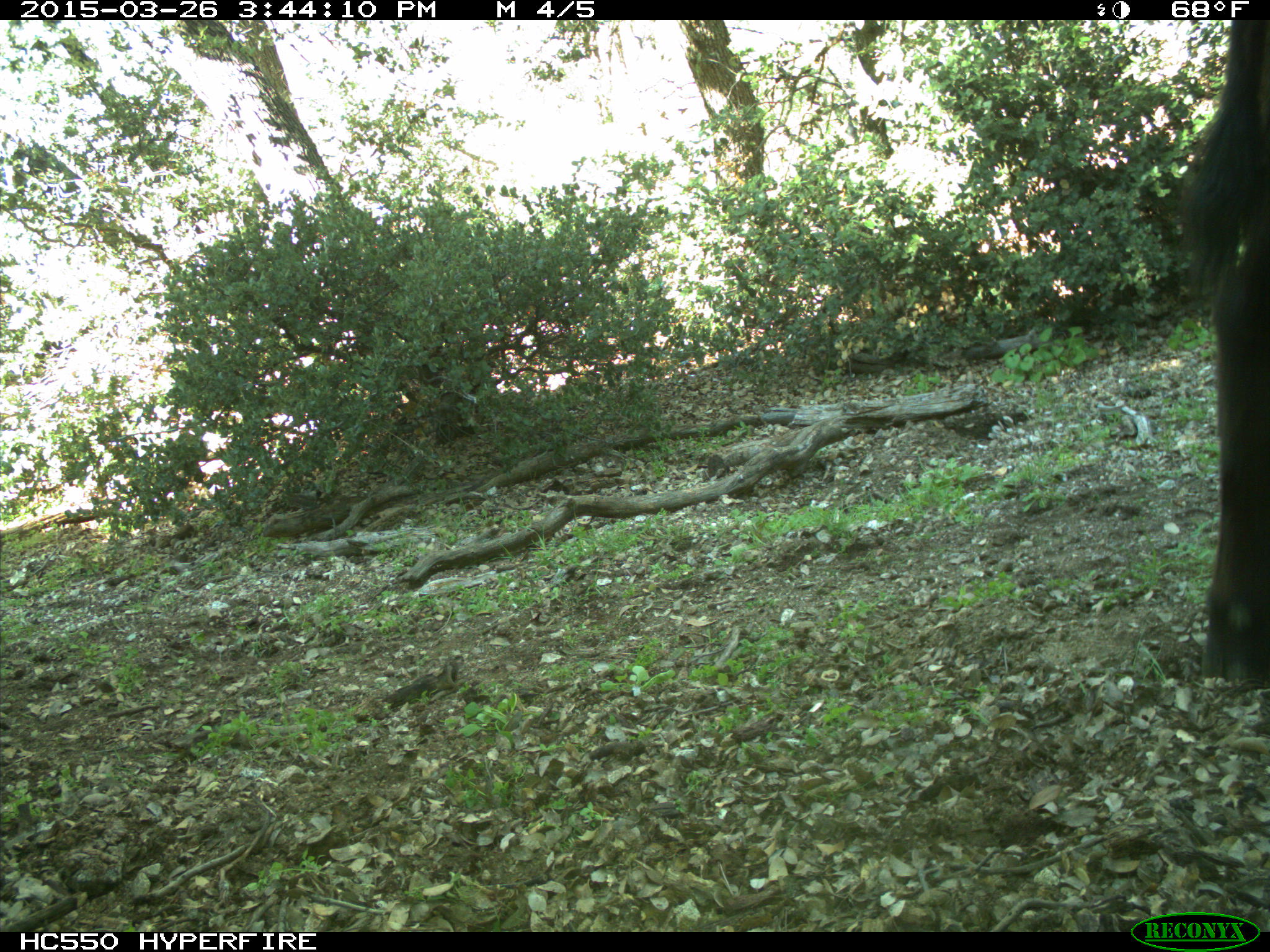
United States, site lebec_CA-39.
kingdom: Animalia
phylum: Chordata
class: Mammalia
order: Artiodactyla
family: Bovidae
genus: Bos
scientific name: Bos taurus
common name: domestic cow